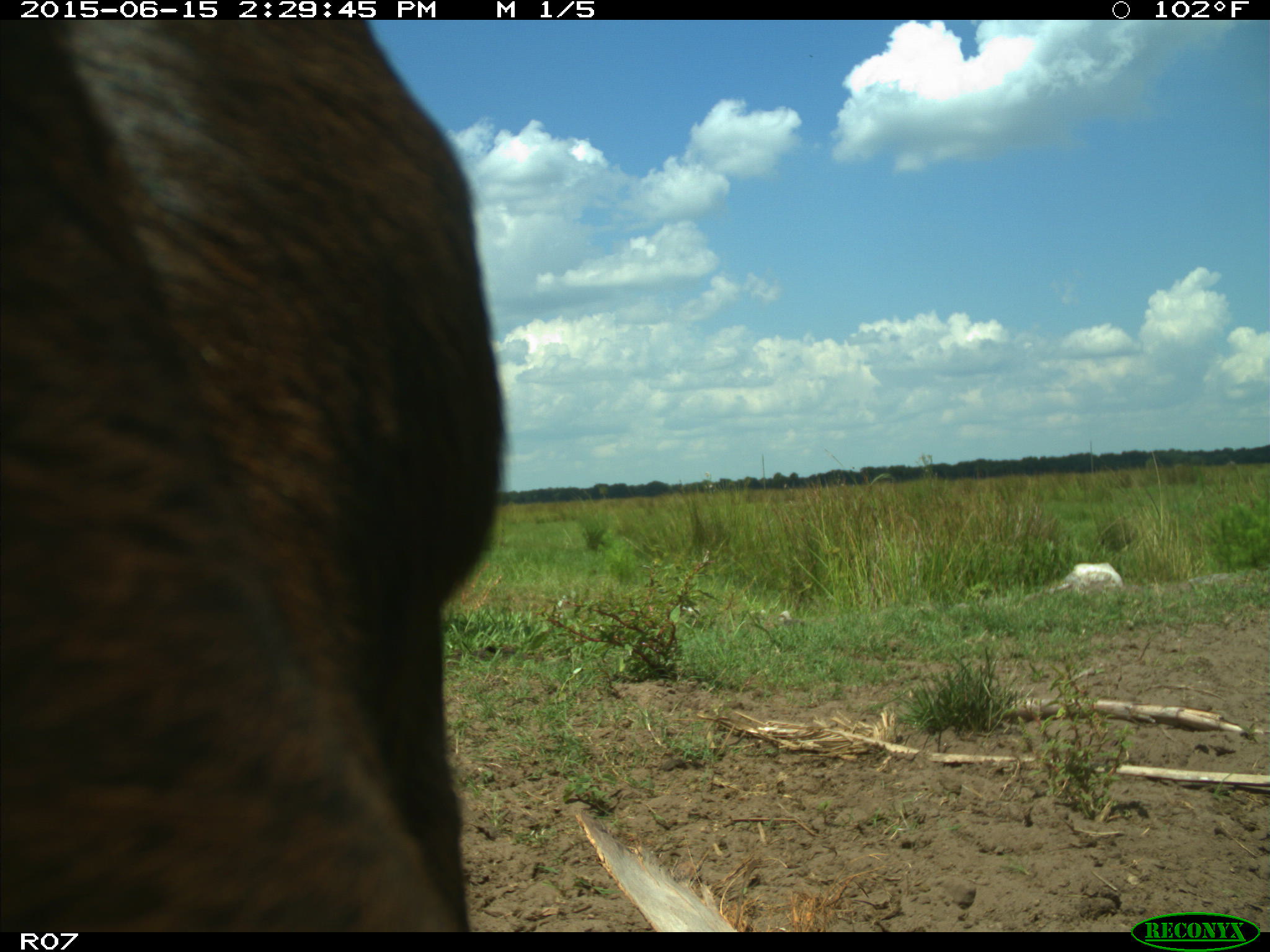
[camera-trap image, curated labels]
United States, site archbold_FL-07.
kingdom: Animalia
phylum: Chordata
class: Mammalia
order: Artiodactyla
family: Bovidae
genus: Bos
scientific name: Bos taurus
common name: domestic cow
Bos taurus (domestic cow).